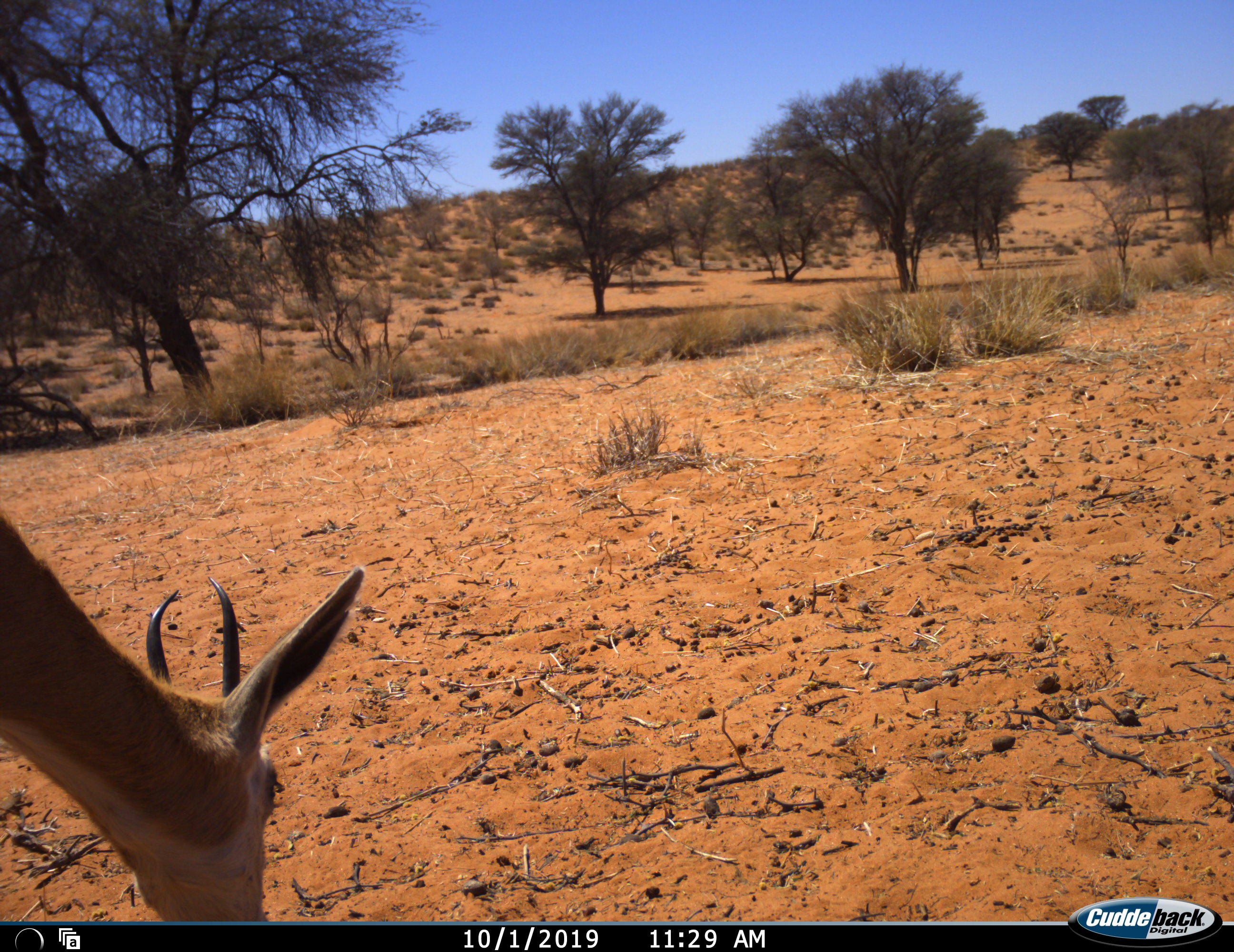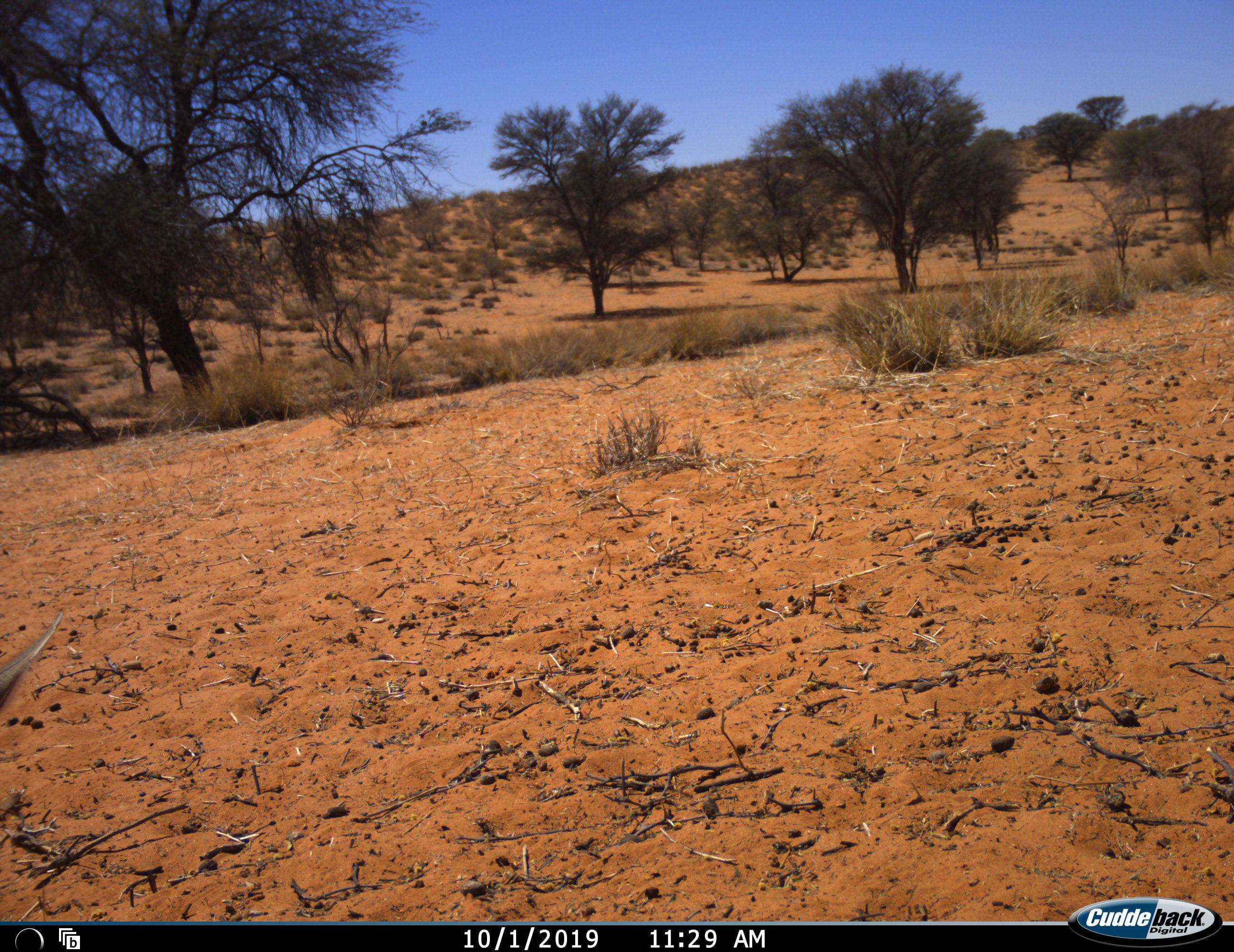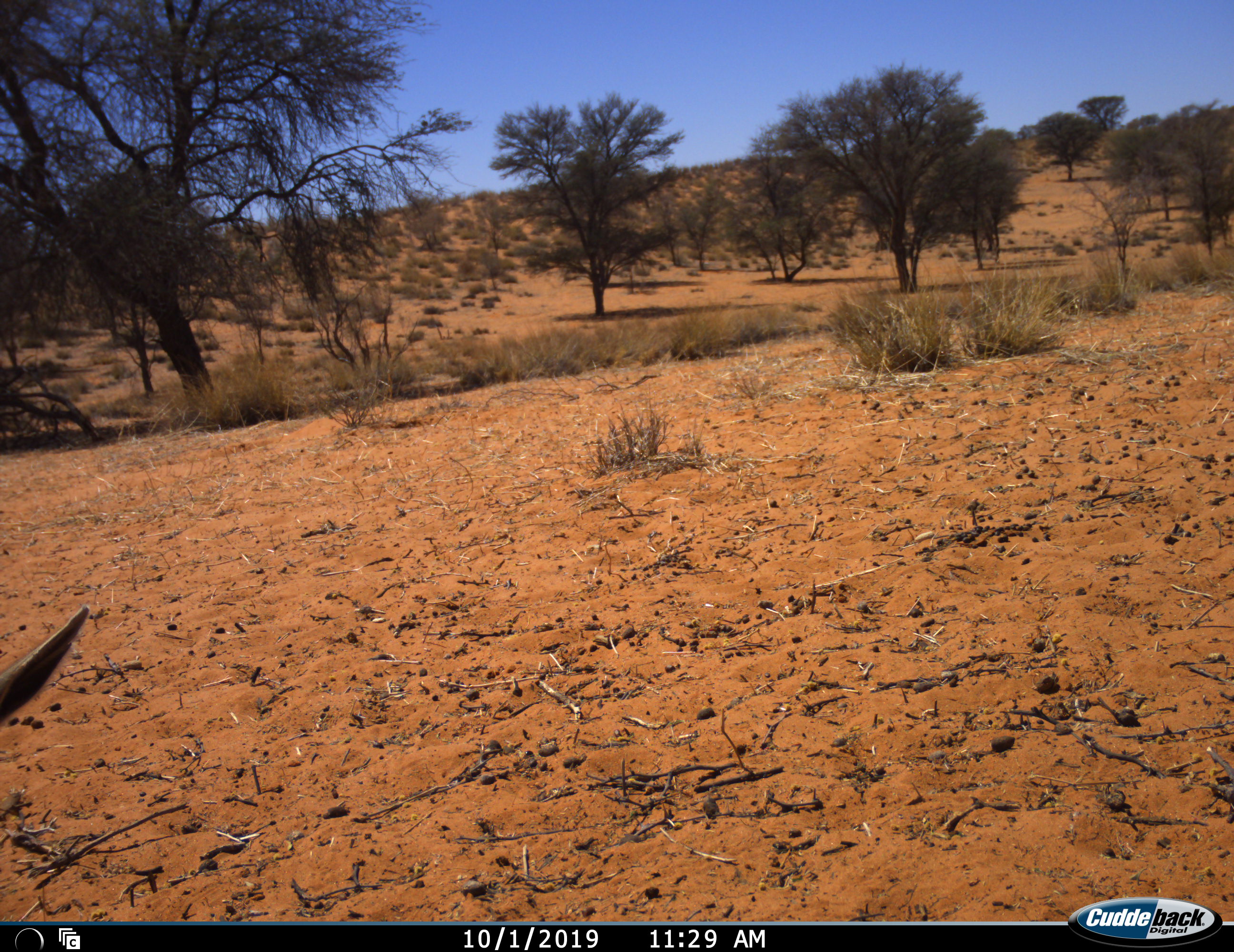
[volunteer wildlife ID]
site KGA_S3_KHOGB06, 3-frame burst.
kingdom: Animalia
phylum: Chordata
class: Mammalia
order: Artiodactyla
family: Bovidae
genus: Antidorcas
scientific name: Antidorcas marsupialis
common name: springbok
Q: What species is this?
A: Springbok (Antidorcas marsupialis).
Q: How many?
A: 1.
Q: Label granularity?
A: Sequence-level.